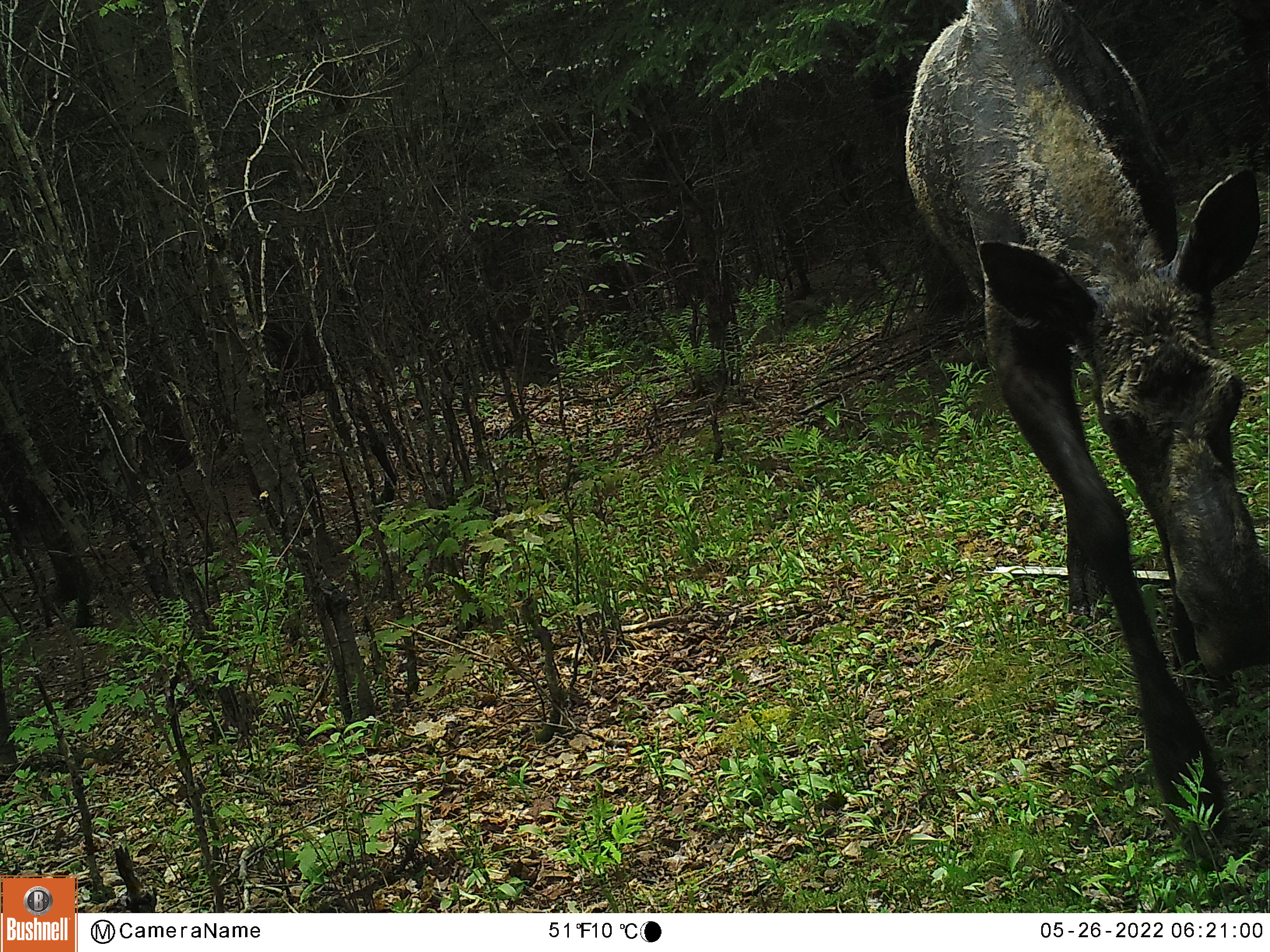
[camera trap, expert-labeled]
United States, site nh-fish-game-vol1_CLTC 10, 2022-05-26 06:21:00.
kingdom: Animalia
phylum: Chordata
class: Mammalia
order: Artiodactyla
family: Cervidae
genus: Alces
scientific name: Alces alces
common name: moose